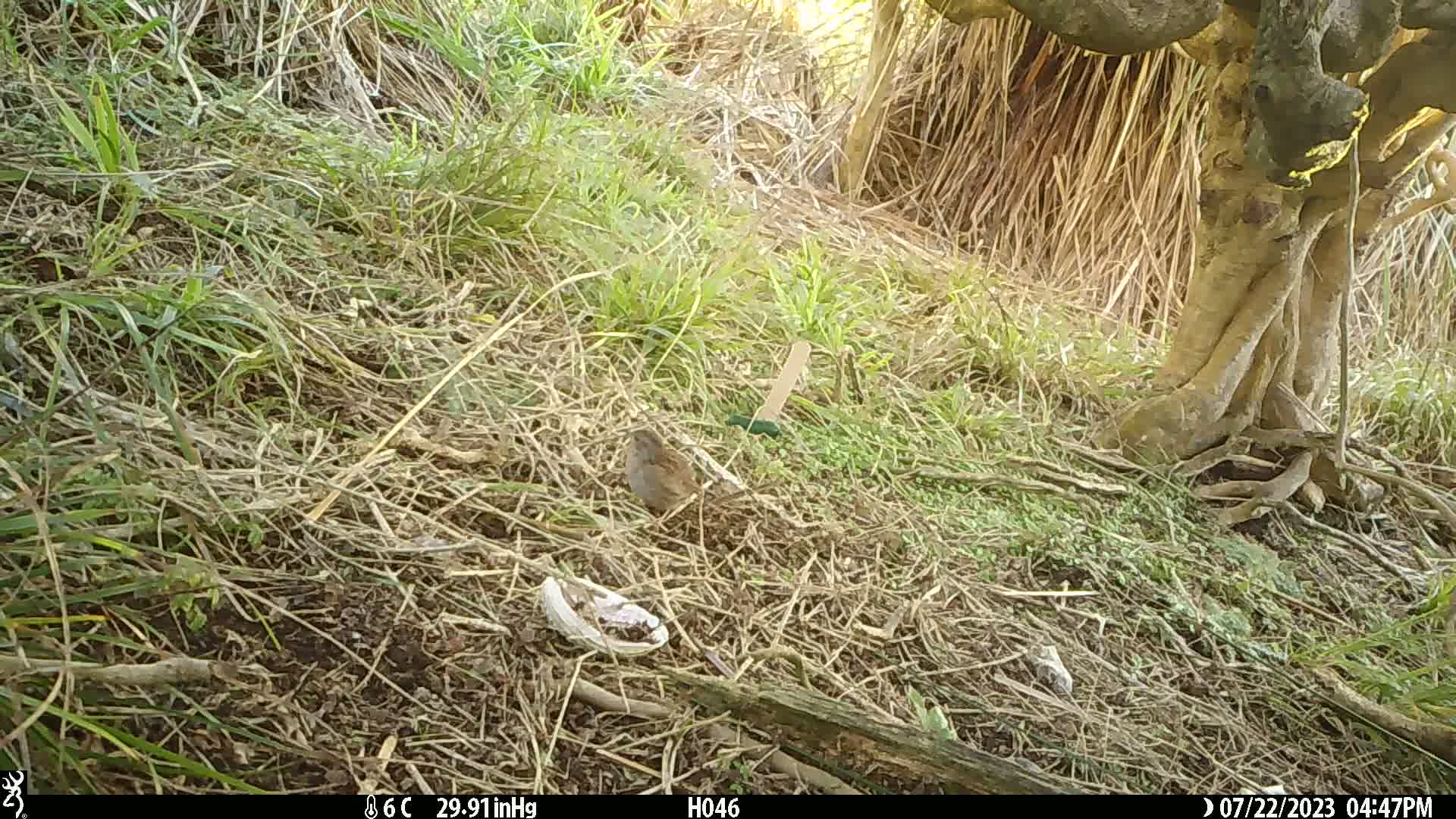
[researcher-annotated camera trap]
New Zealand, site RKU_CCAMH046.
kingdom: Animalia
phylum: Chordata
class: Aves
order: Passeriformes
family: Prunellidae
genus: Prunella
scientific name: Prunella modularis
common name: dunnock